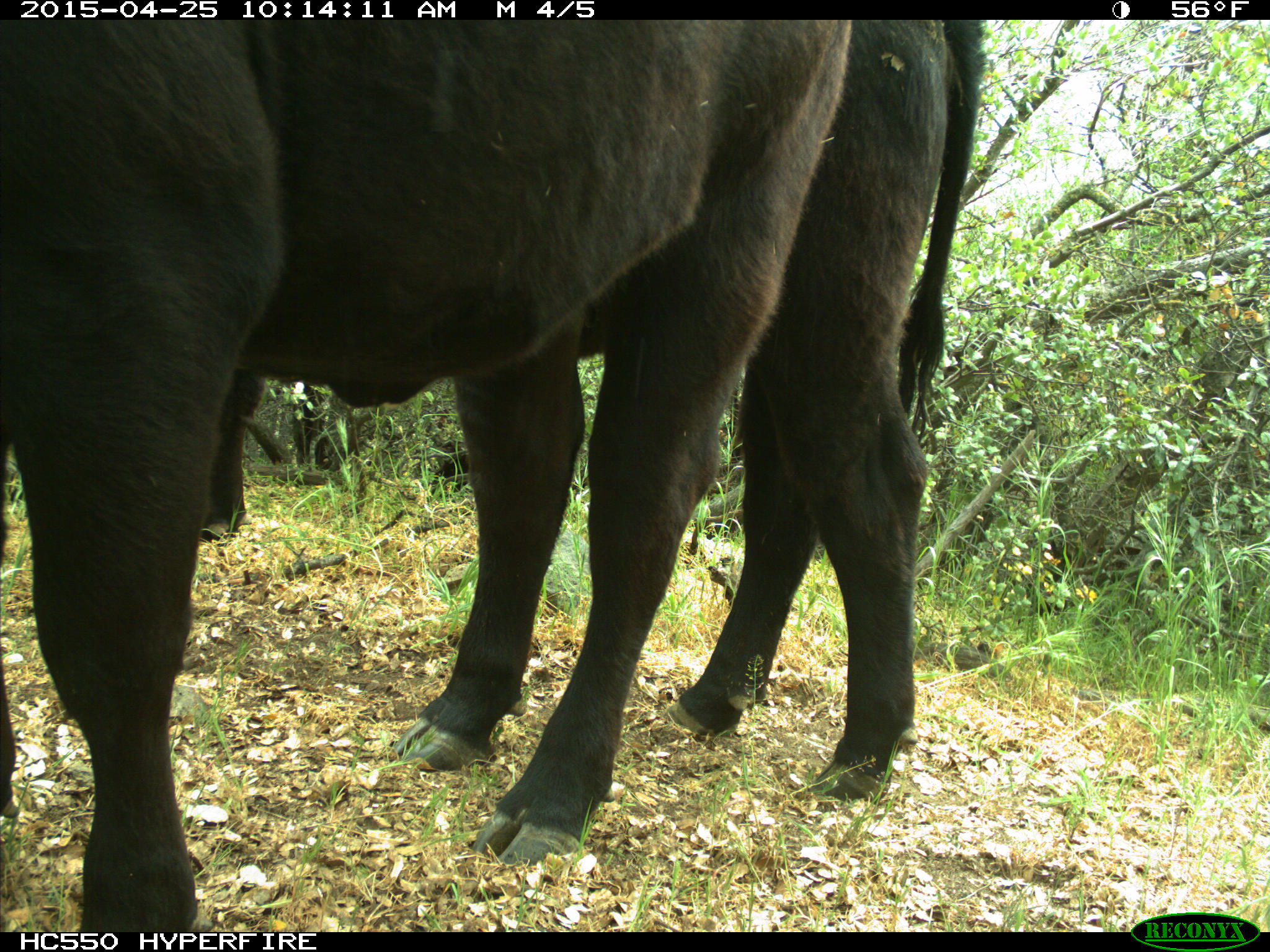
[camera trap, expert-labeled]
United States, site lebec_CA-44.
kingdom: Animalia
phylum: Chordata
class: Mammalia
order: Artiodactyla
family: Suidae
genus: Sus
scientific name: Sus scrofa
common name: wild boar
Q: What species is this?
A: Sus scrofa (wild boar).